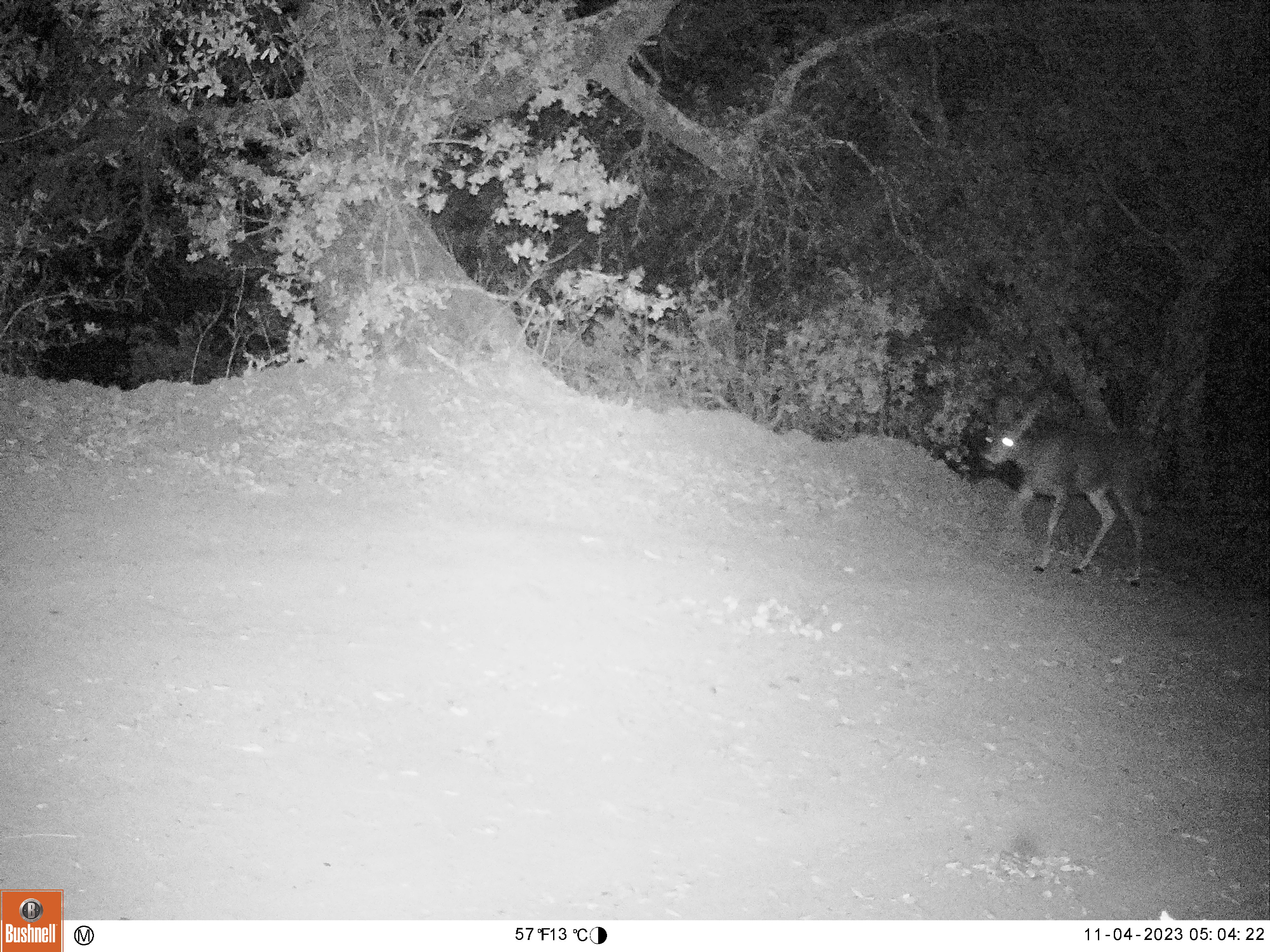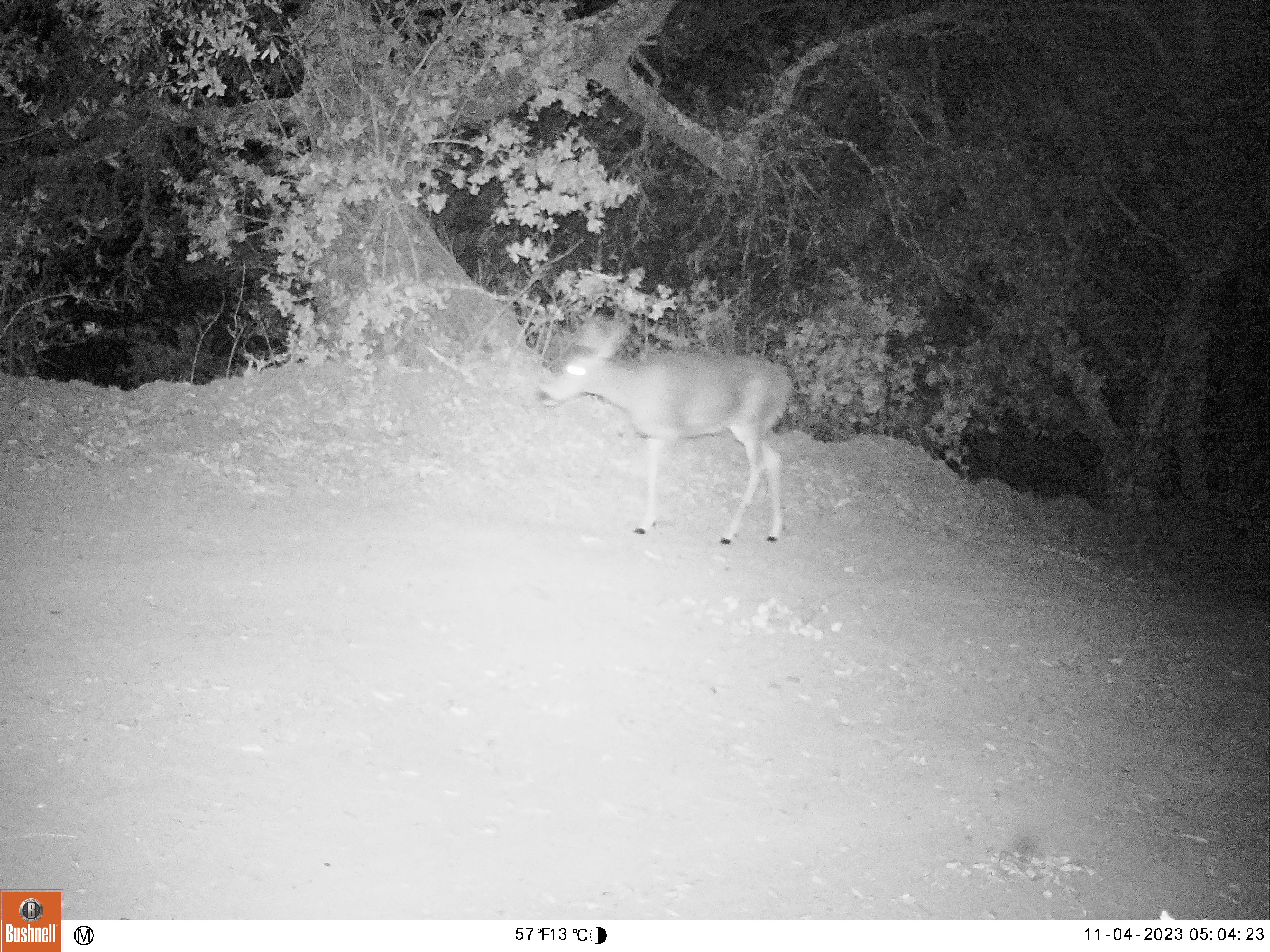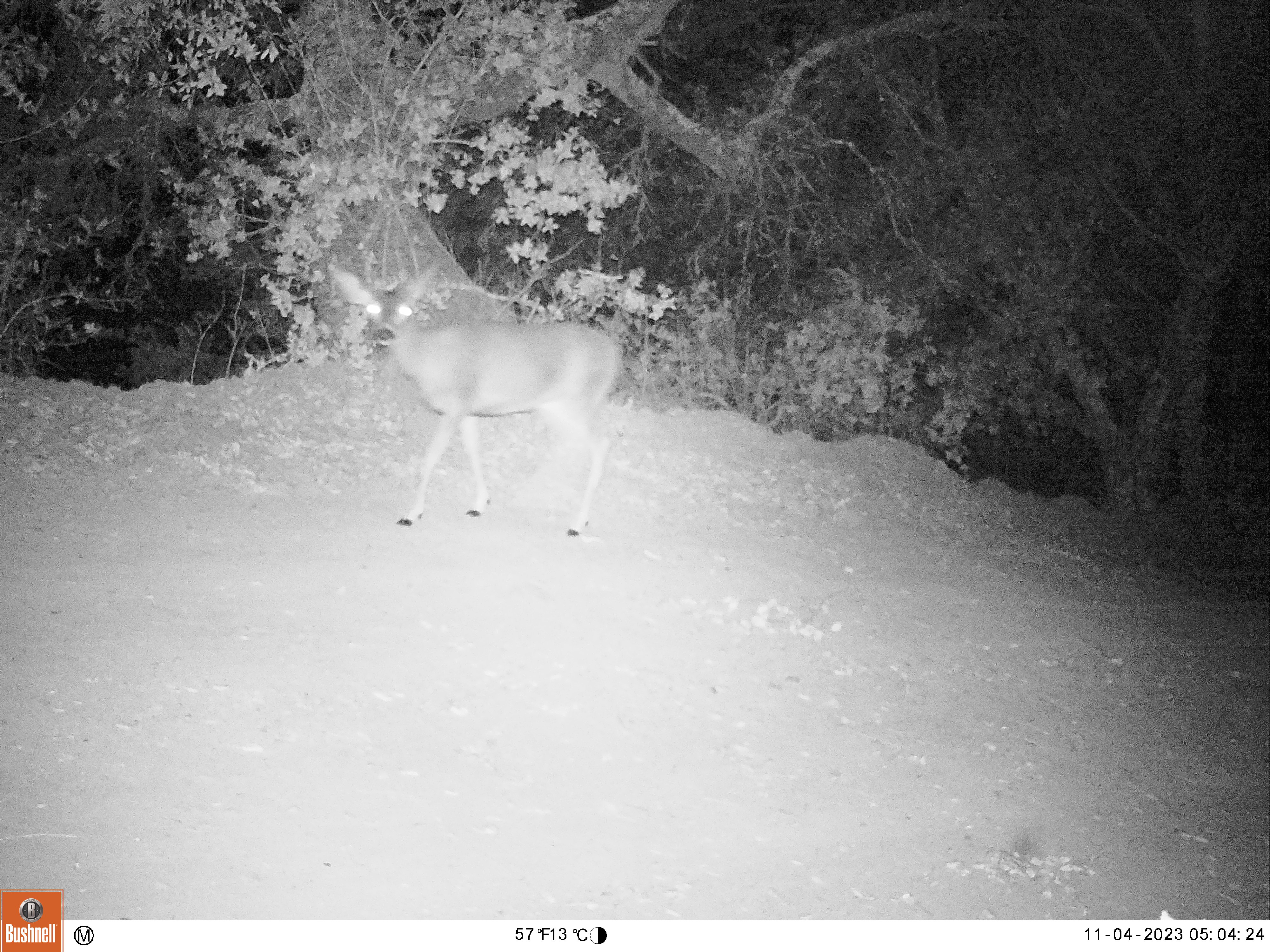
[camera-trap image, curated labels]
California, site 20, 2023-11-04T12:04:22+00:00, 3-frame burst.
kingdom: Animalia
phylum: Chordata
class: Mammalia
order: Artiodactyla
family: Cervidae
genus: Odocoileus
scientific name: Odocoileus hemionus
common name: mule deer